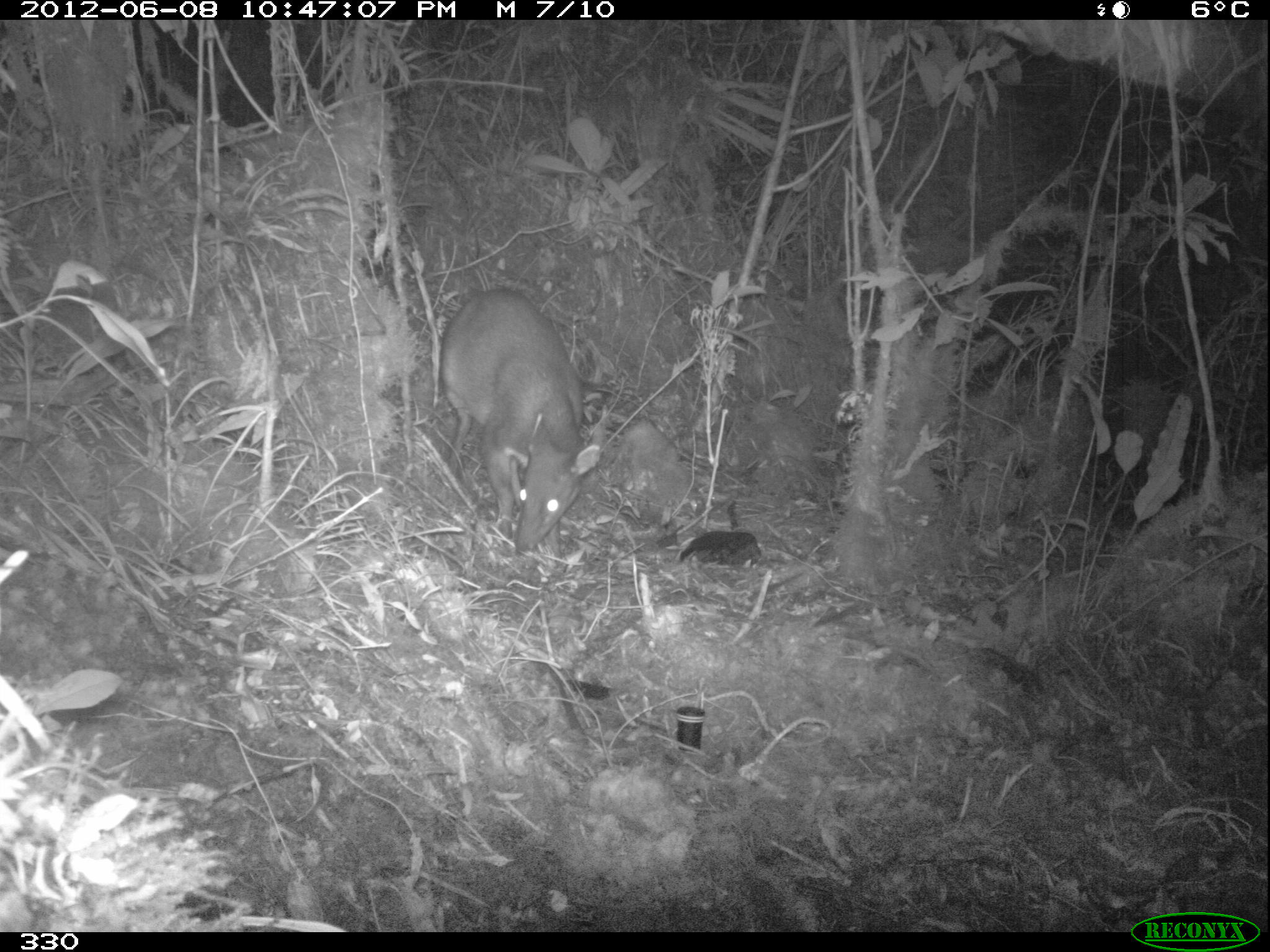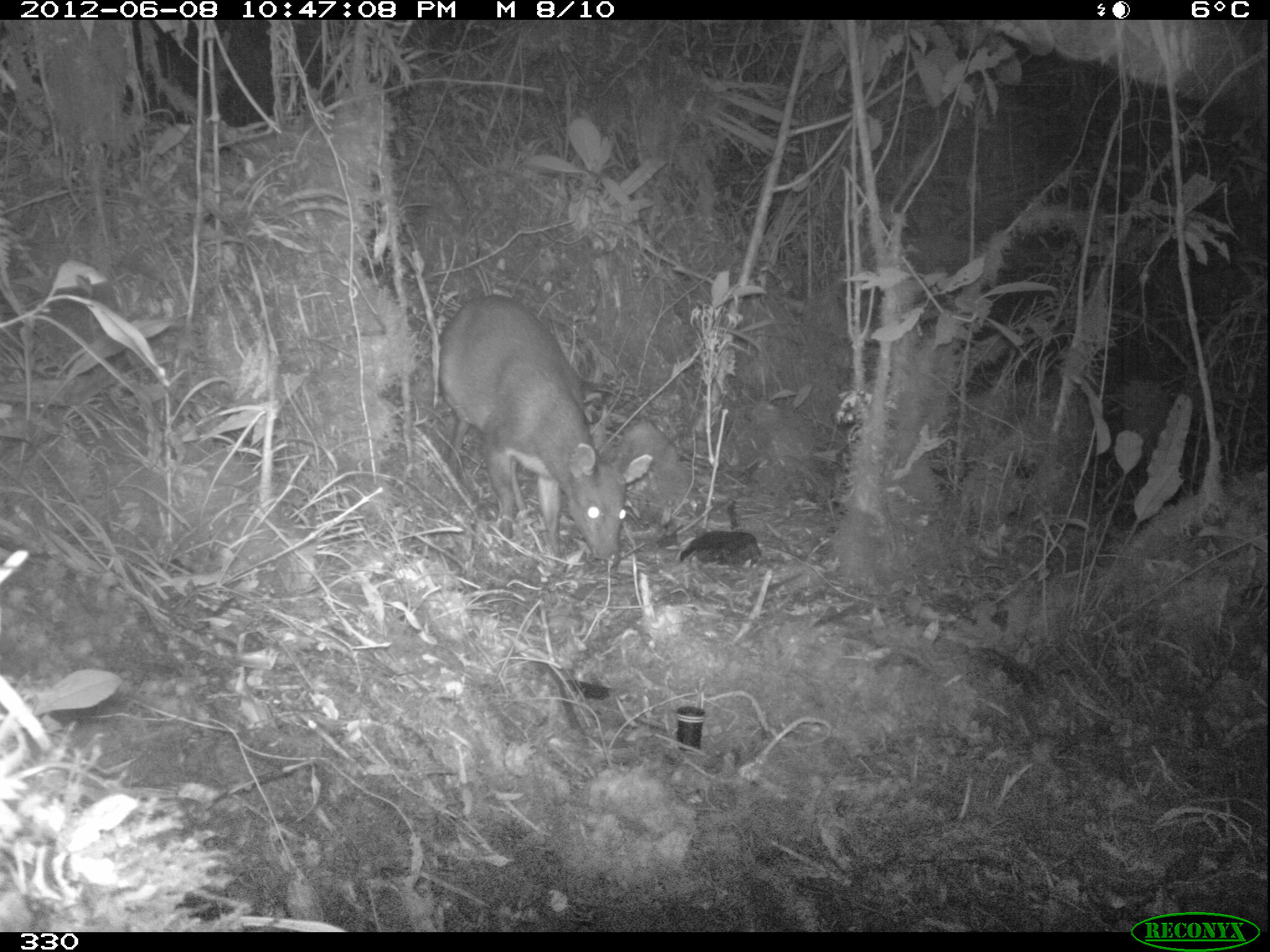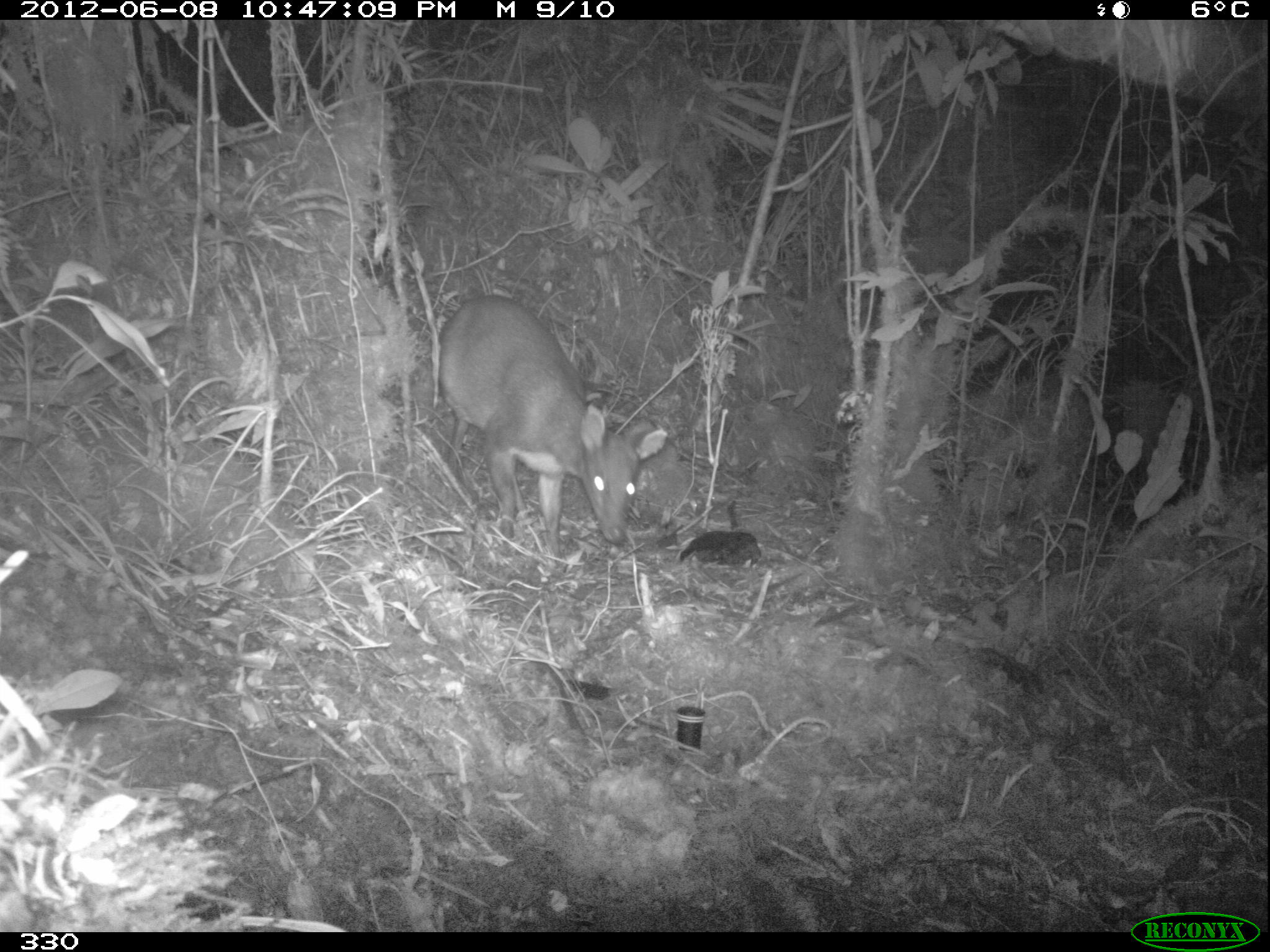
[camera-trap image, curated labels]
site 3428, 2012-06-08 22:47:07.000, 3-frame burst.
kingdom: Animalia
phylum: Chordata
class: Mammalia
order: Artiodactyla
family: Cervidae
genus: Mazama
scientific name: Mazama chunyi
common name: dwarf brocket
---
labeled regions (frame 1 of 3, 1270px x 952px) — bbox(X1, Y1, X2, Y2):
mazama chunyi: bbox(435, 287, 600, 554)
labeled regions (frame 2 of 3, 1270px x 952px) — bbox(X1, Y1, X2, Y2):
mazama chunyi: bbox(435, 294, 652, 568)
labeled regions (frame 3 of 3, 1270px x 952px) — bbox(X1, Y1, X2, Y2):
mazama chunyi: bbox(440, 294, 667, 557)